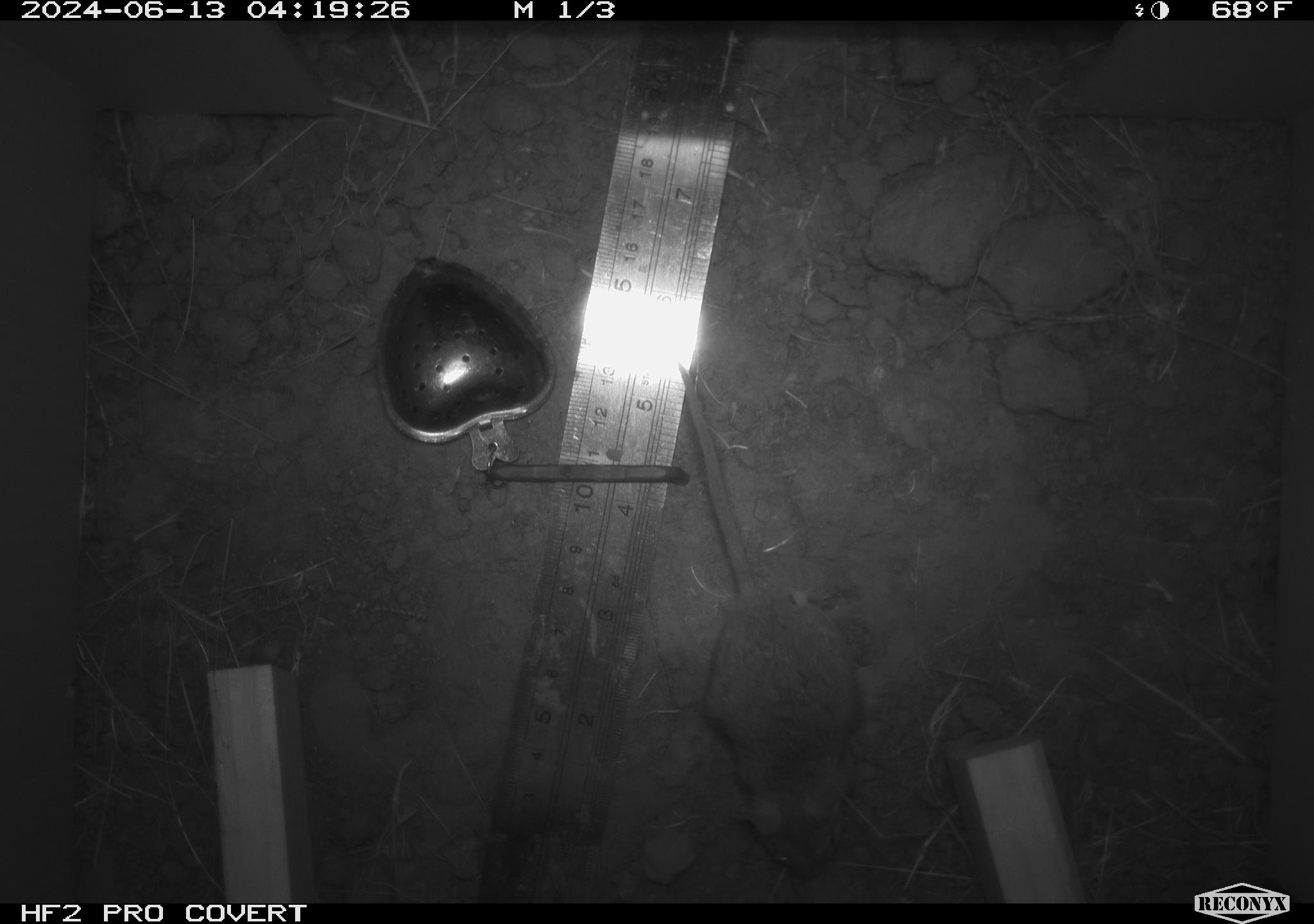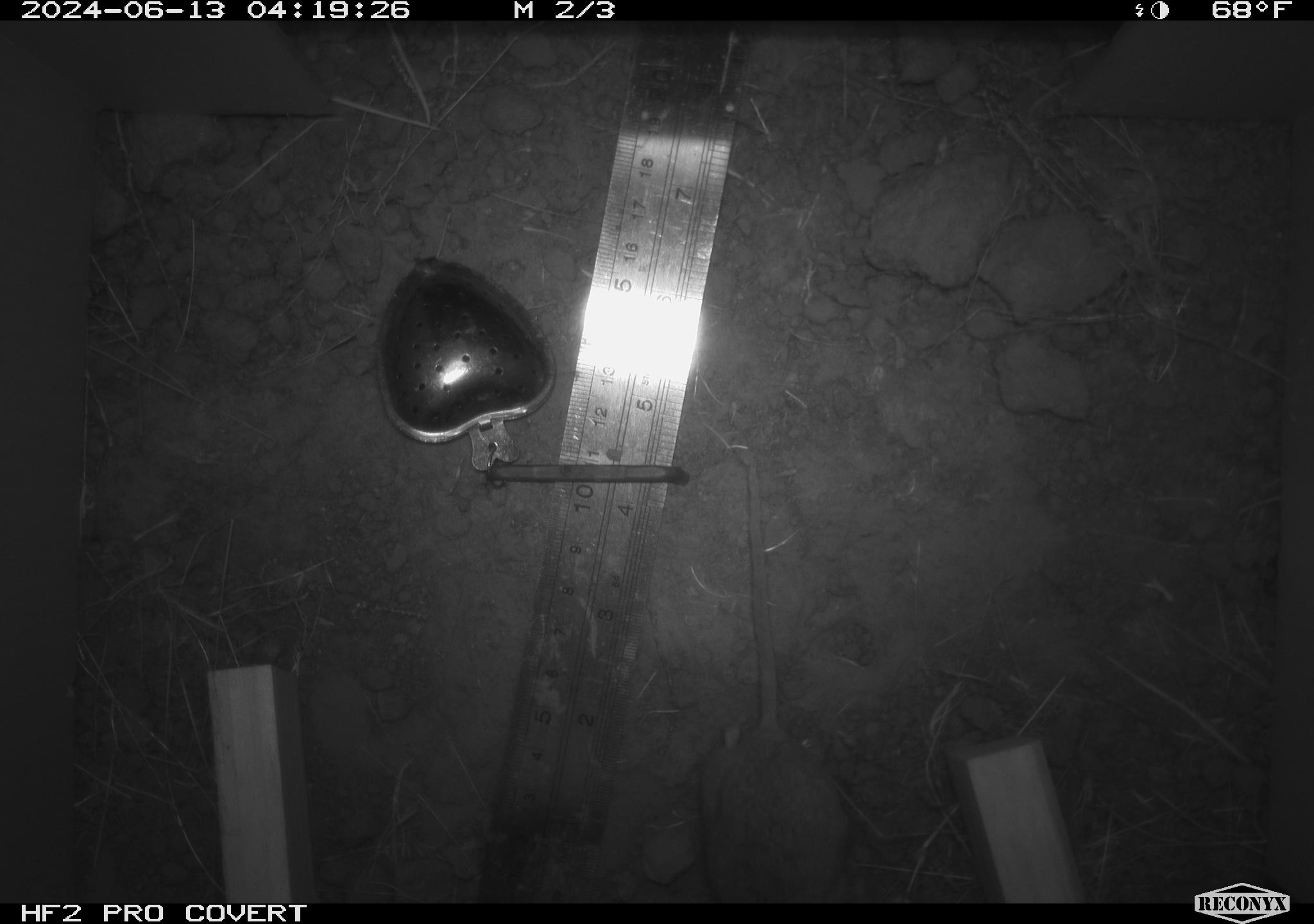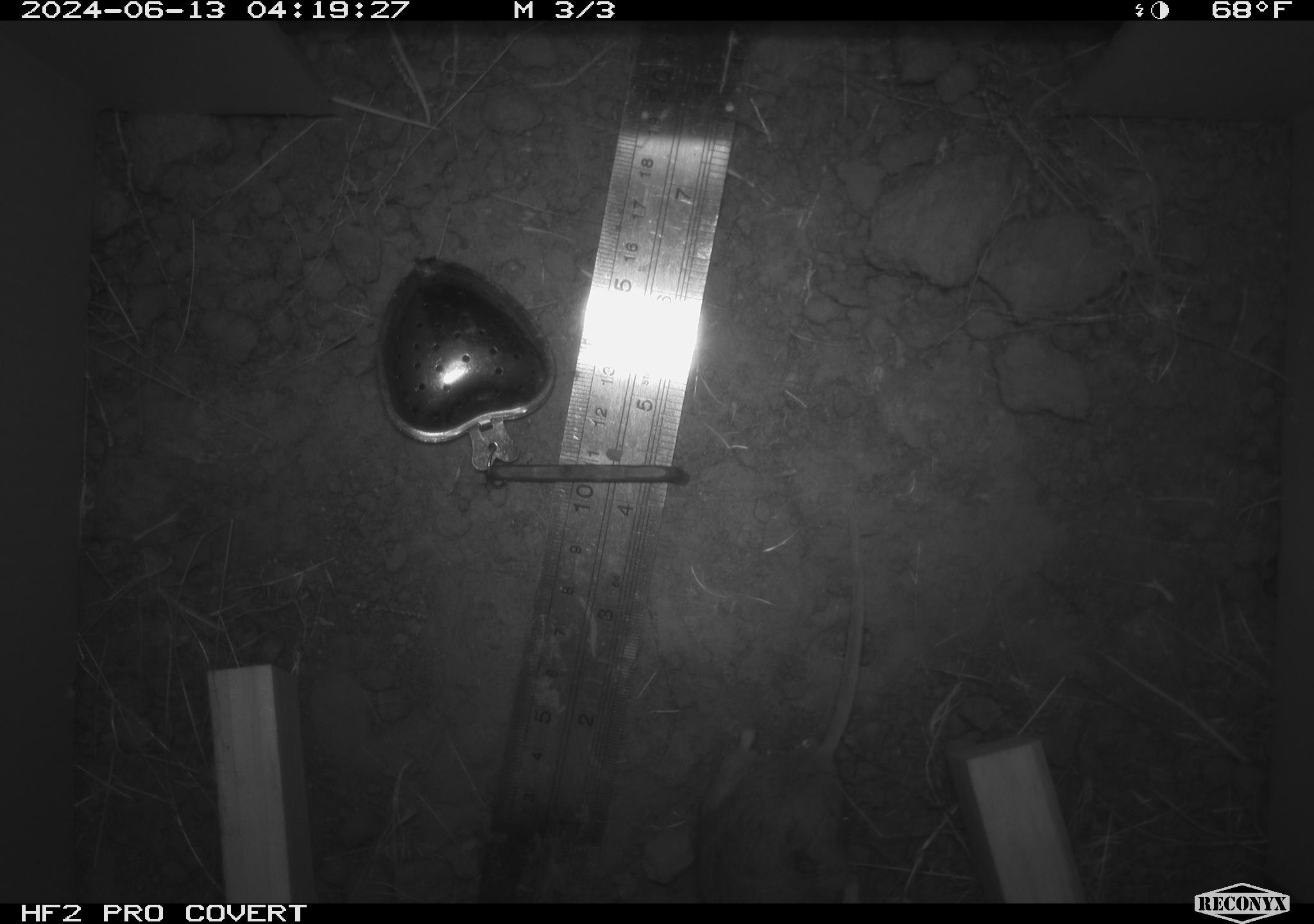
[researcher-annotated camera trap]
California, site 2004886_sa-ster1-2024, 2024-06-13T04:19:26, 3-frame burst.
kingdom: Animalia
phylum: Chordata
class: Mammalia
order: Rodentia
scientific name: Rodentia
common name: mouse species